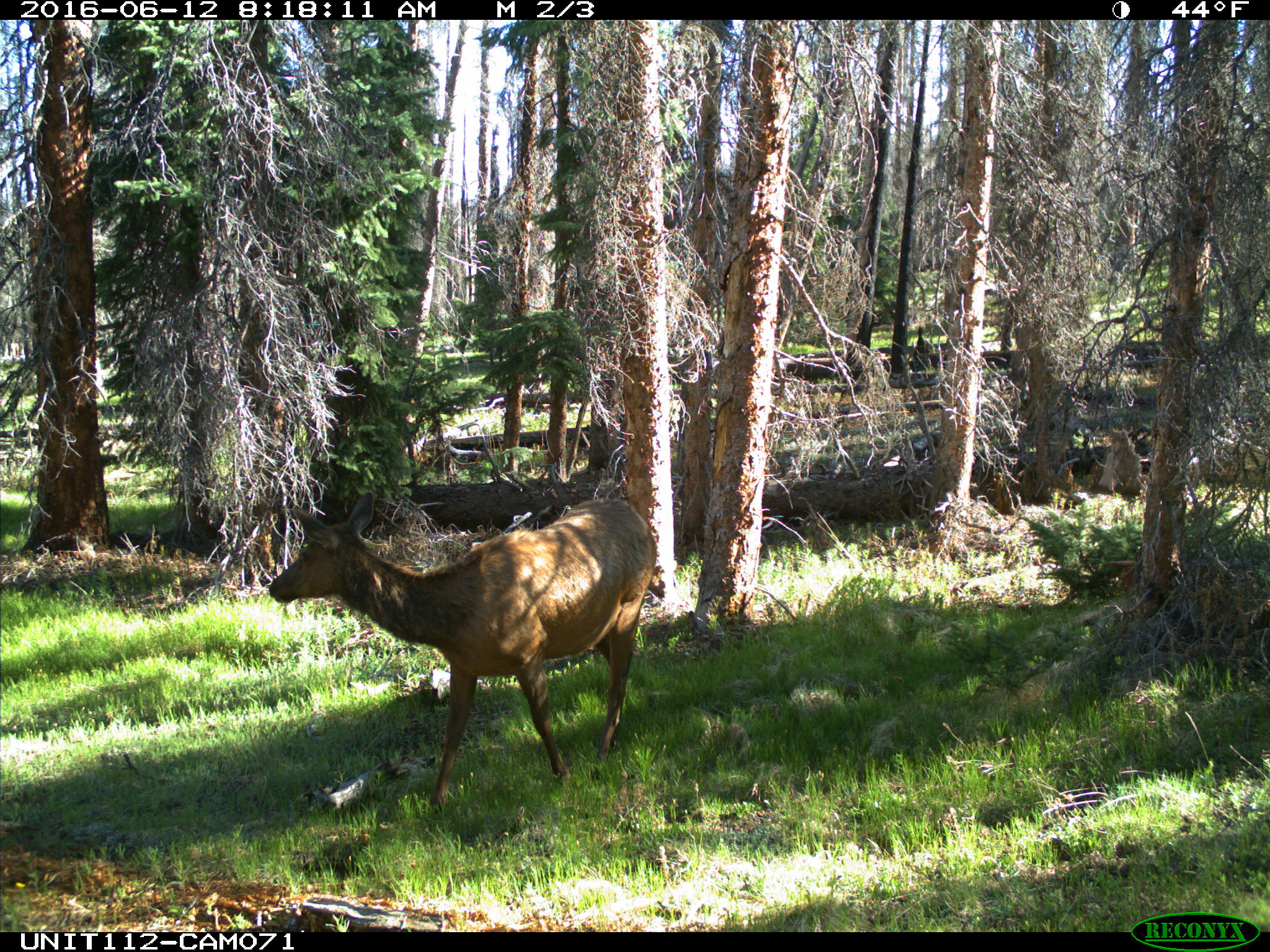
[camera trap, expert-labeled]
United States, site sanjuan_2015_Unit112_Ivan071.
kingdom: Animalia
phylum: Chordata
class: Mammalia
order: Artiodactyla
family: Cervidae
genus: Cervus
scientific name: Cervus elaphus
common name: red deer